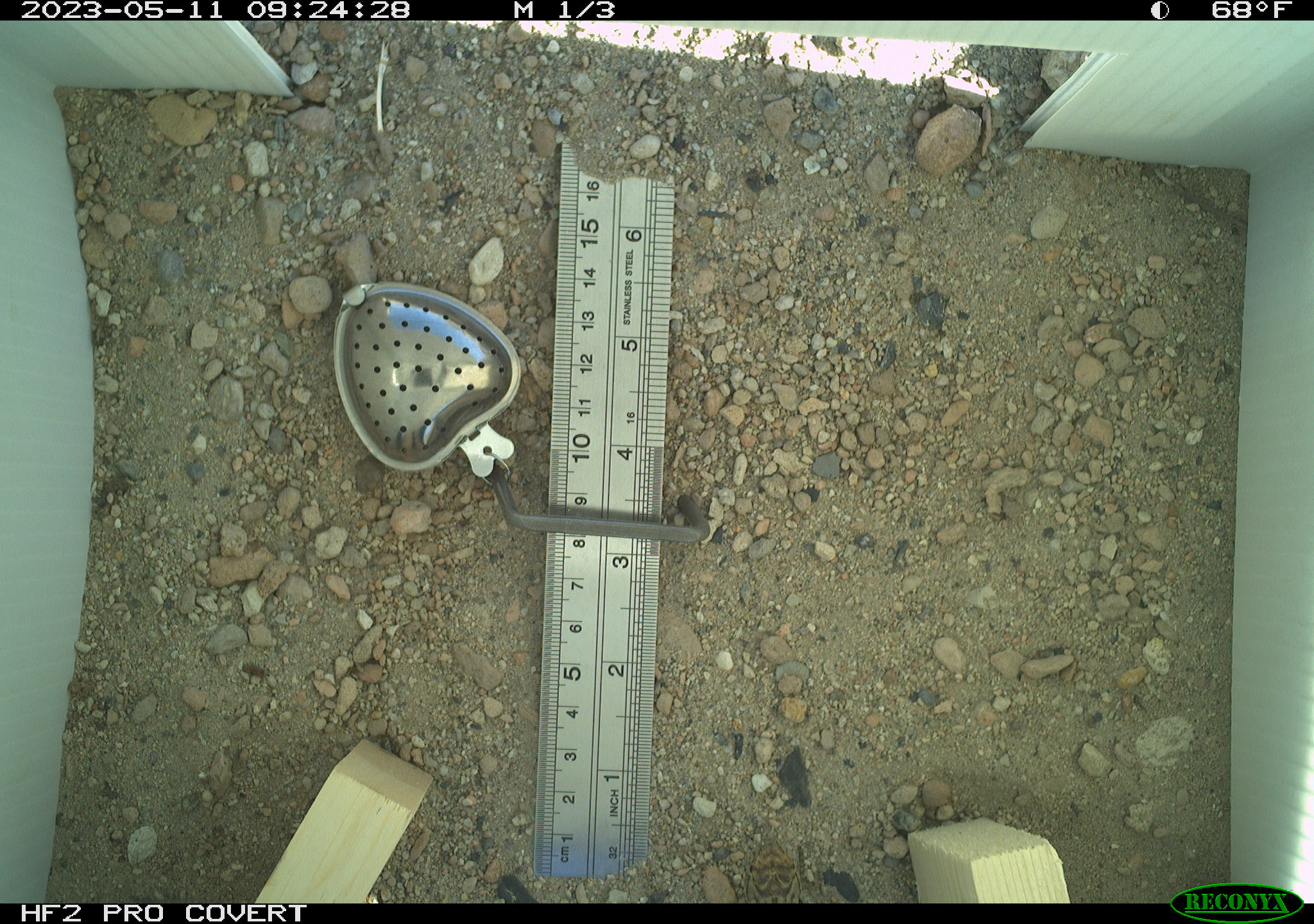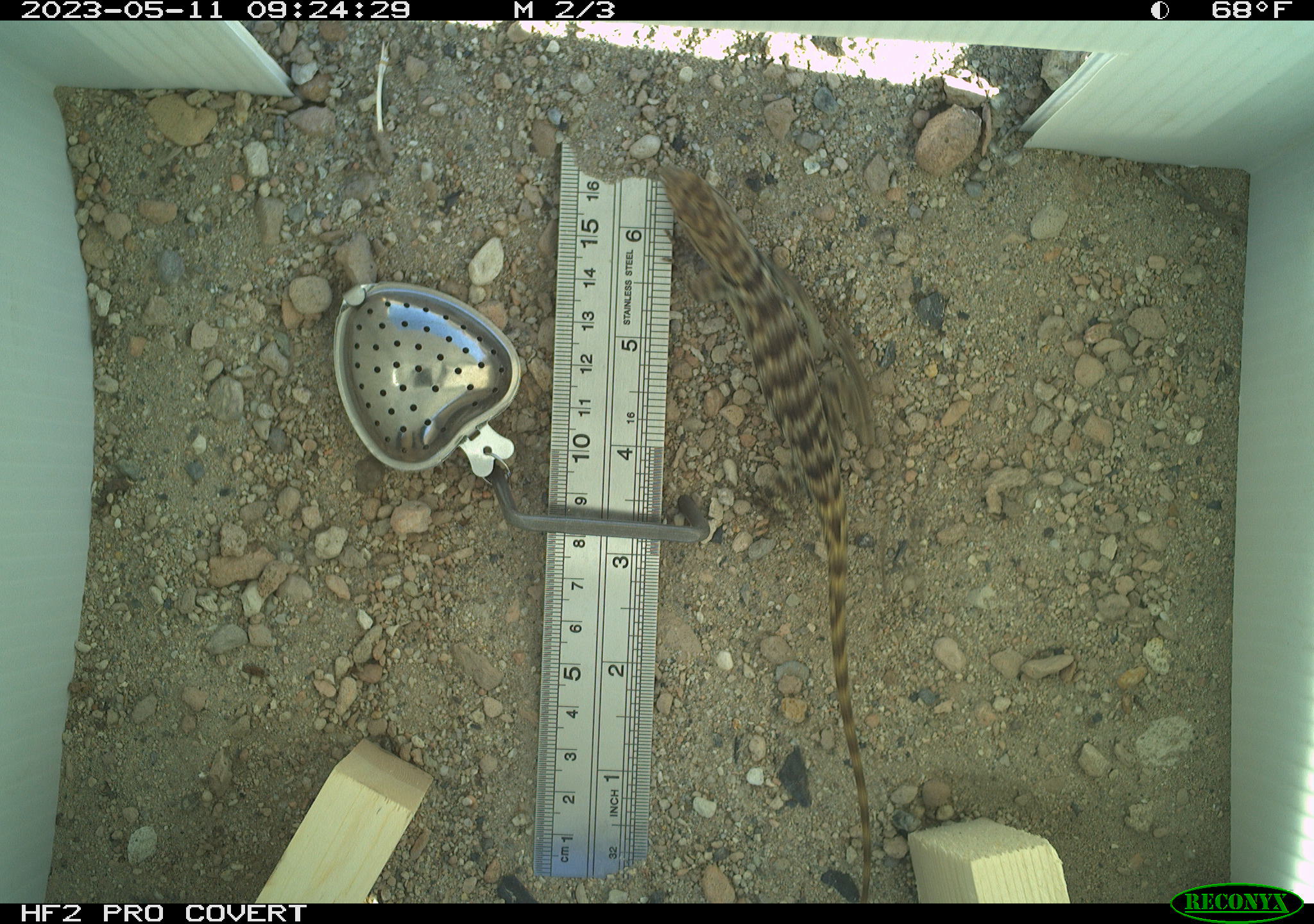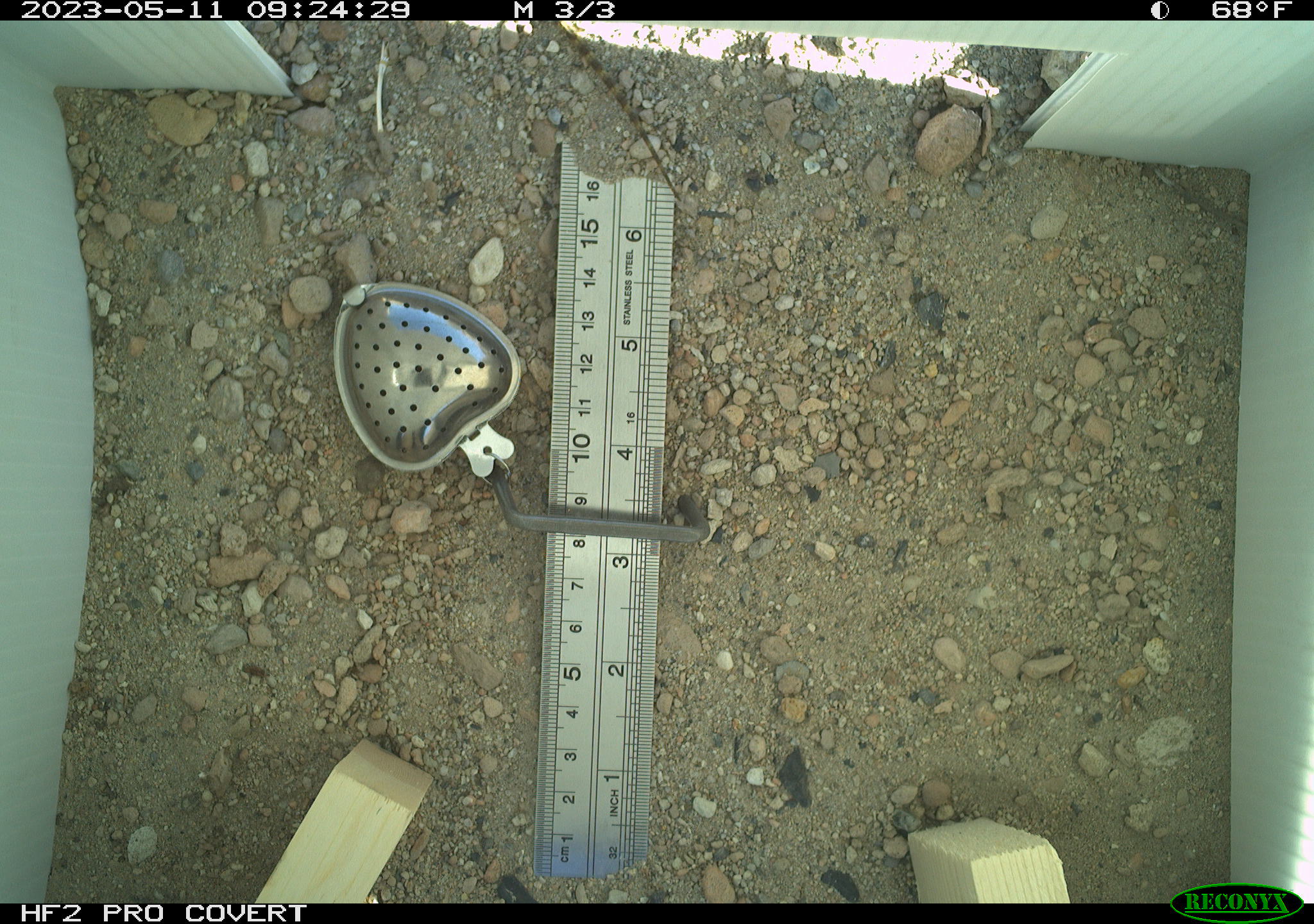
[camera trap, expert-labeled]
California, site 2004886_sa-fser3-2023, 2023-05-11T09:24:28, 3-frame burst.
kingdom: Animalia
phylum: Chordata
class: Reptilia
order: Squamata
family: Phrynosomatidae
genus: Sceloporus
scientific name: Sceloporus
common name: spiny lizards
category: sceloporus species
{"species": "sceloporus species (spiny lizards) (Sceloporus)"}